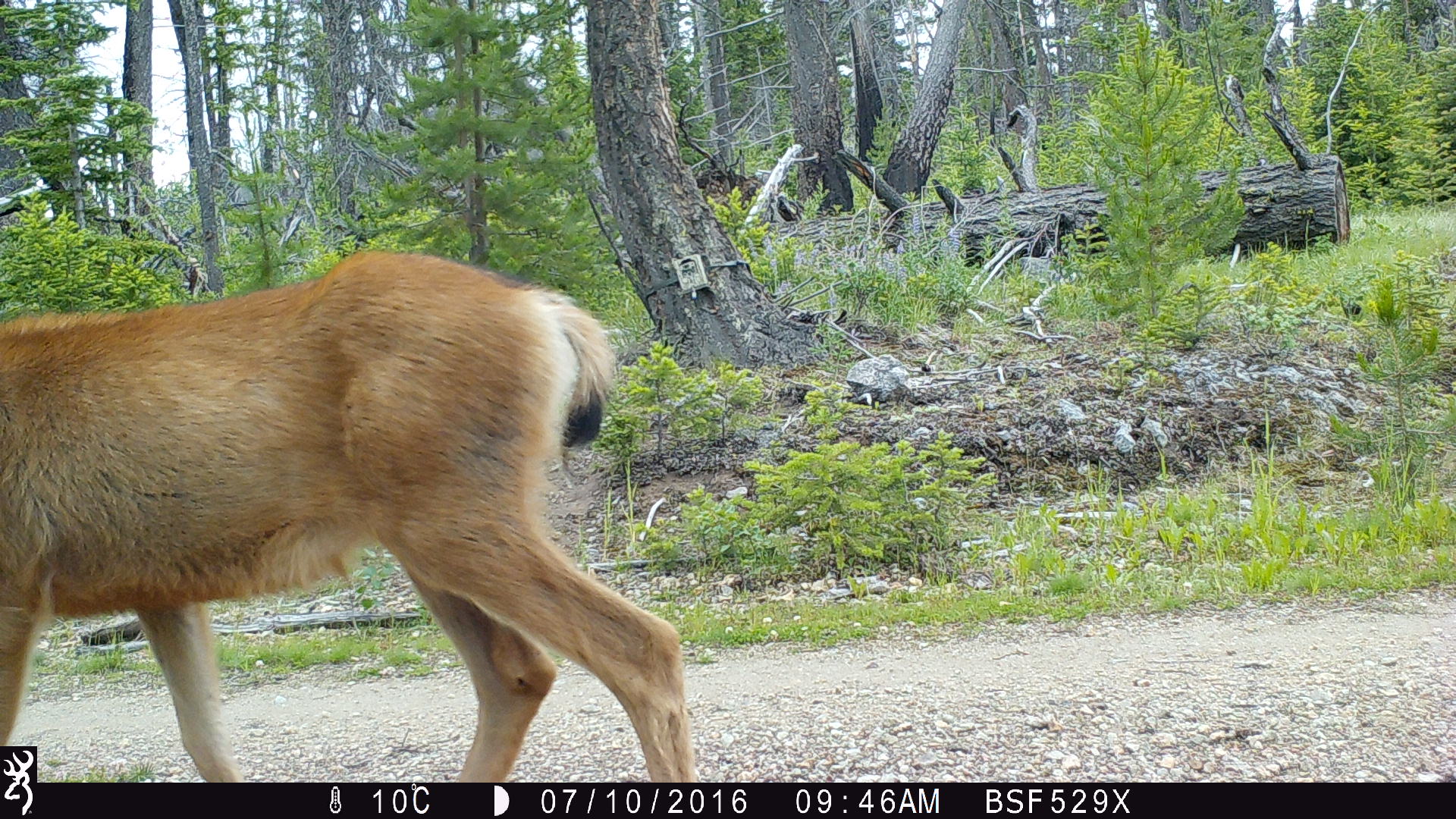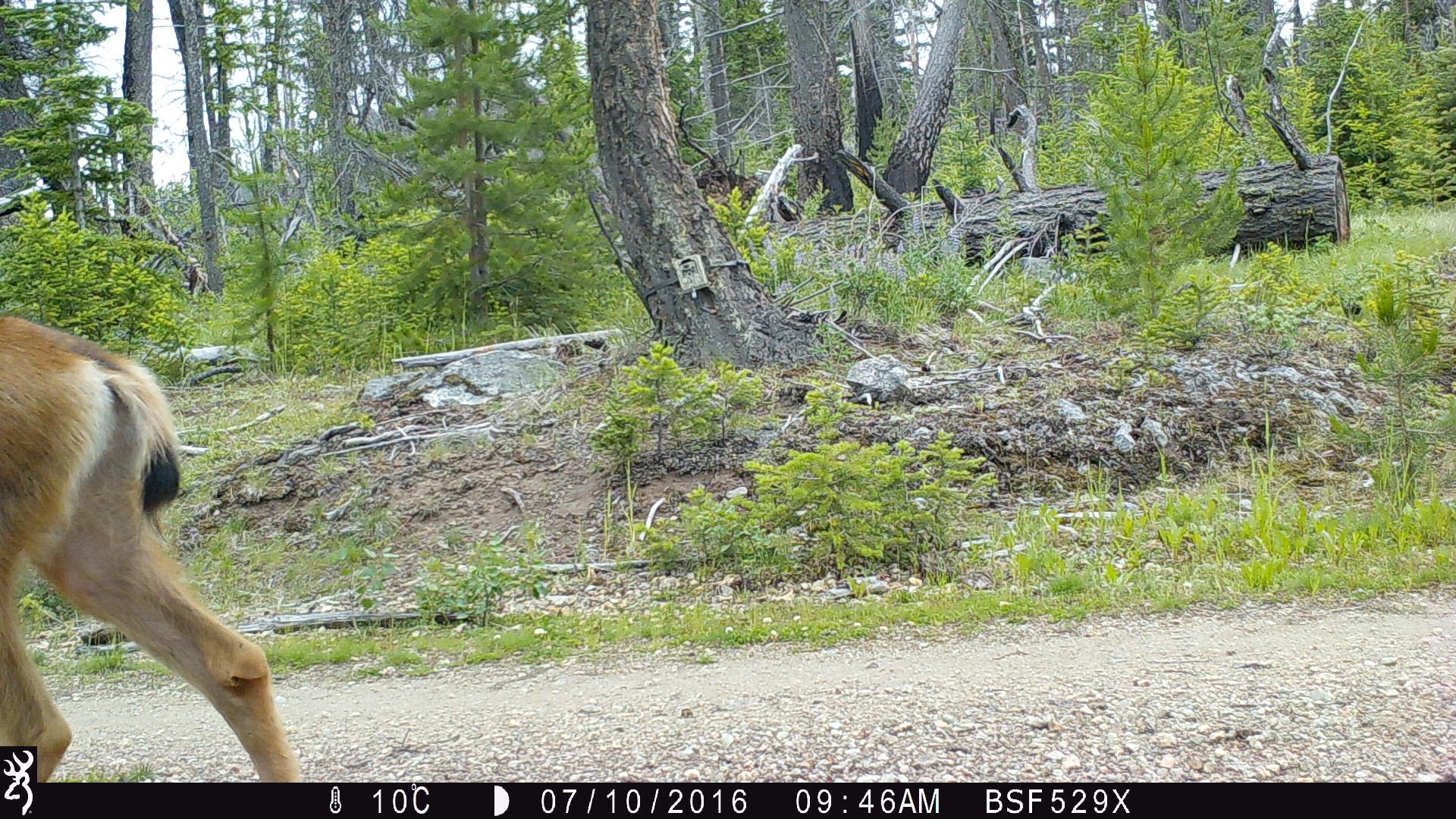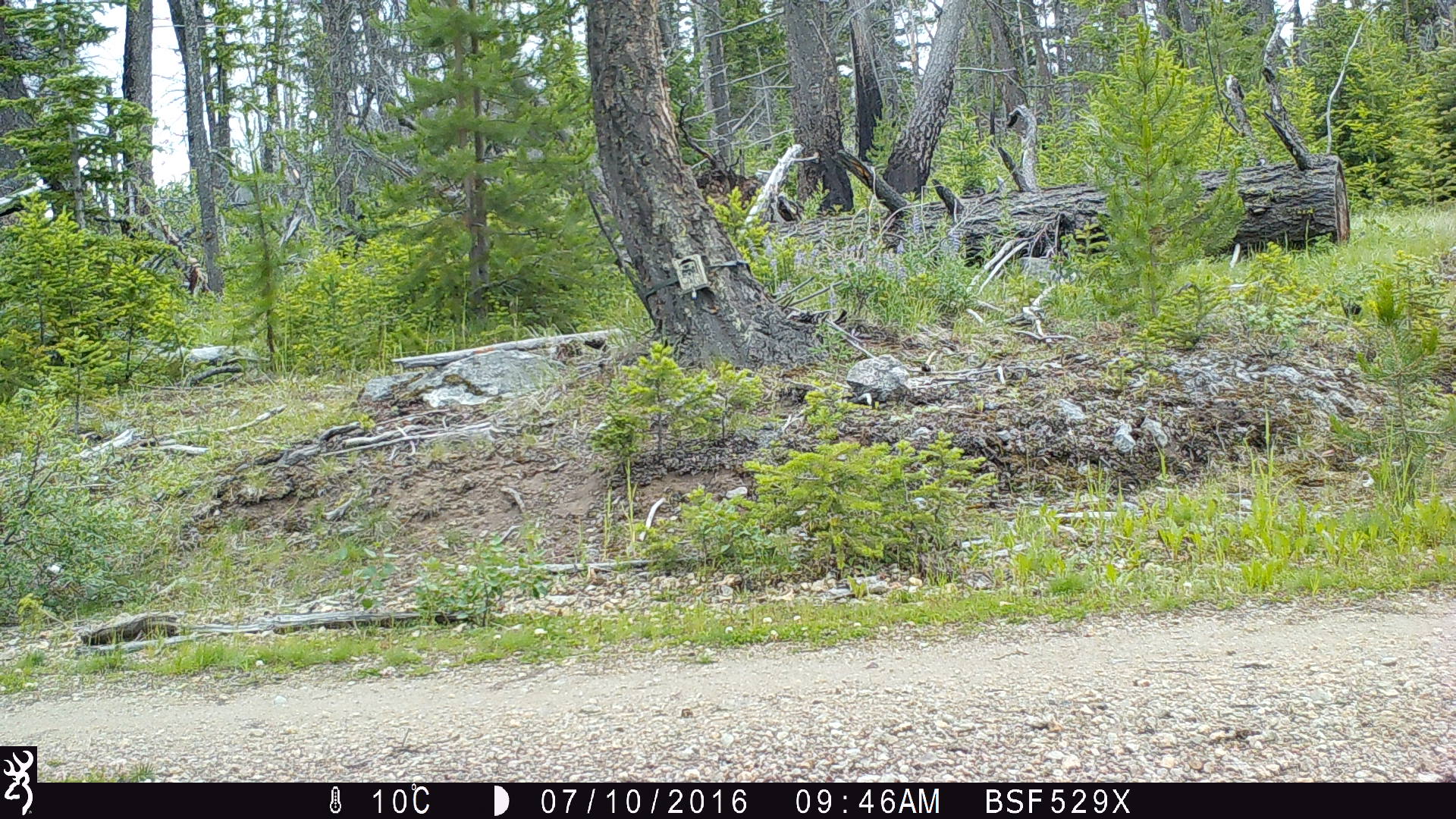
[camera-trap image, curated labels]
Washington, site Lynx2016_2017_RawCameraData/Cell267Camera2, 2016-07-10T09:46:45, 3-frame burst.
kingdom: Animalia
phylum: Chordata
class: Mammalia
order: Artiodactyla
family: Cervidae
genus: Odocoileus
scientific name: Odocoileus hemionus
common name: mule deer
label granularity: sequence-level